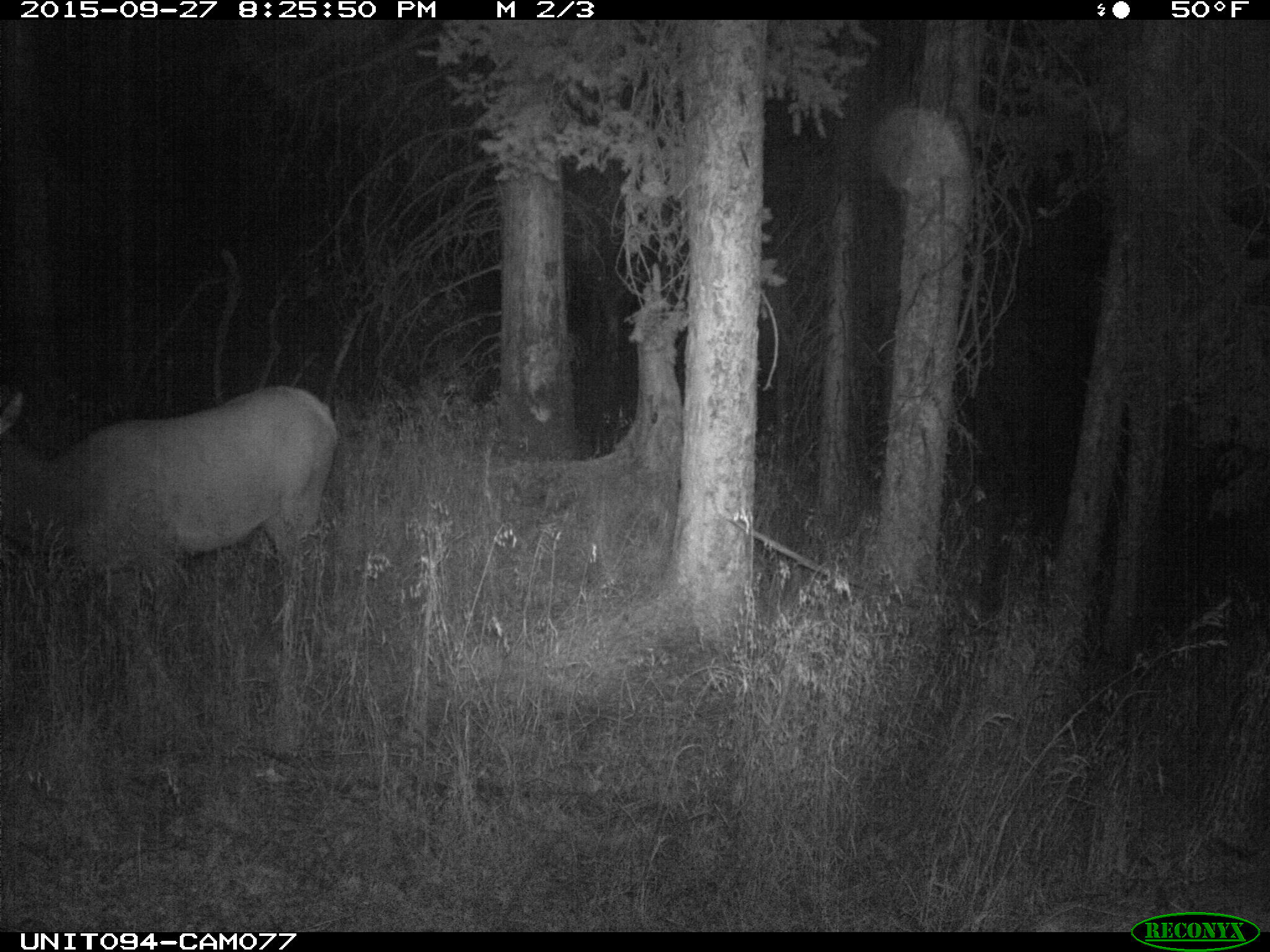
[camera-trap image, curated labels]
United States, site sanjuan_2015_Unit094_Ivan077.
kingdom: Animalia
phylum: Chordata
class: Mammalia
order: Artiodactyla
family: Cervidae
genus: Cervus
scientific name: Cervus elaphus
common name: red deer